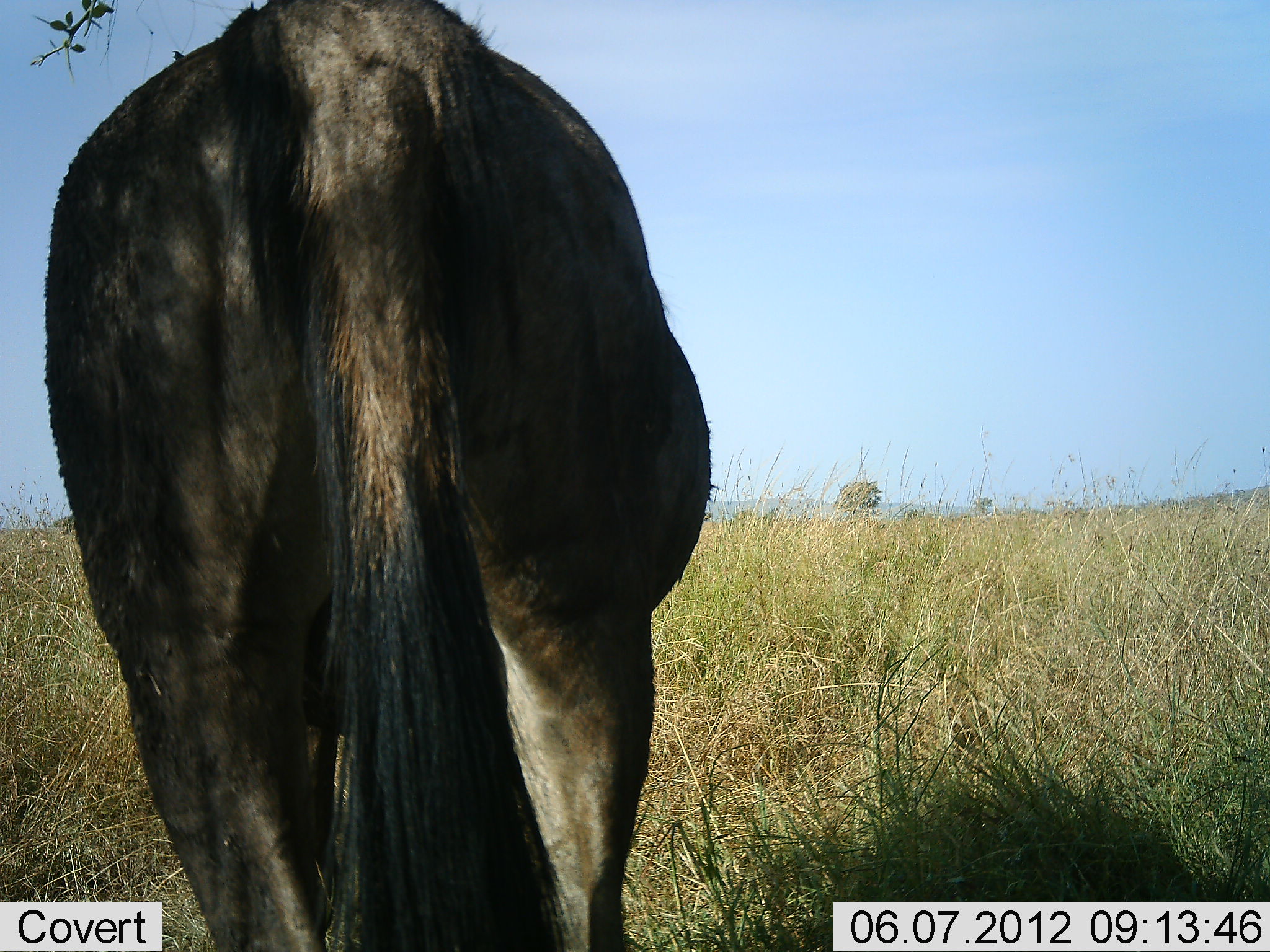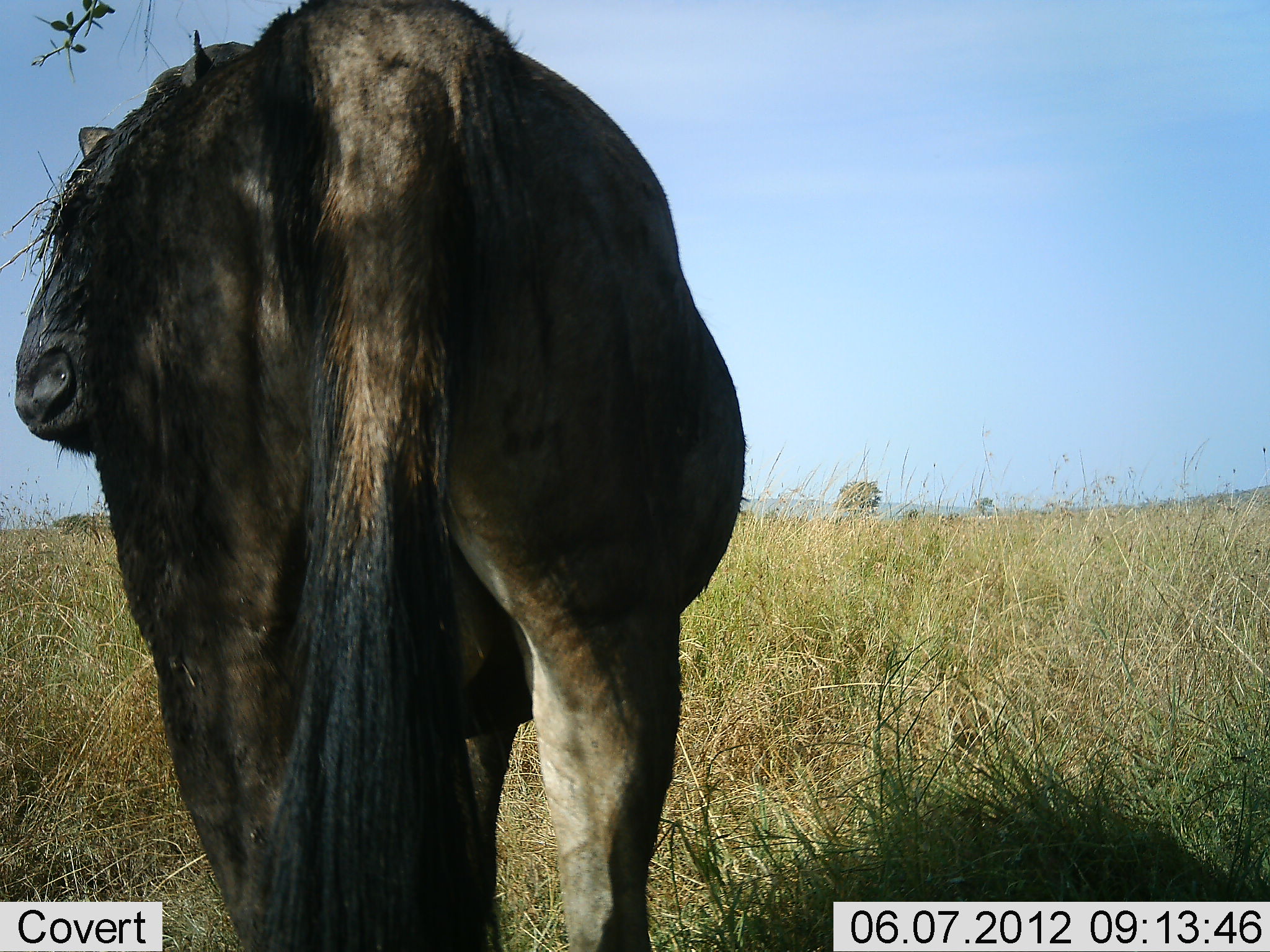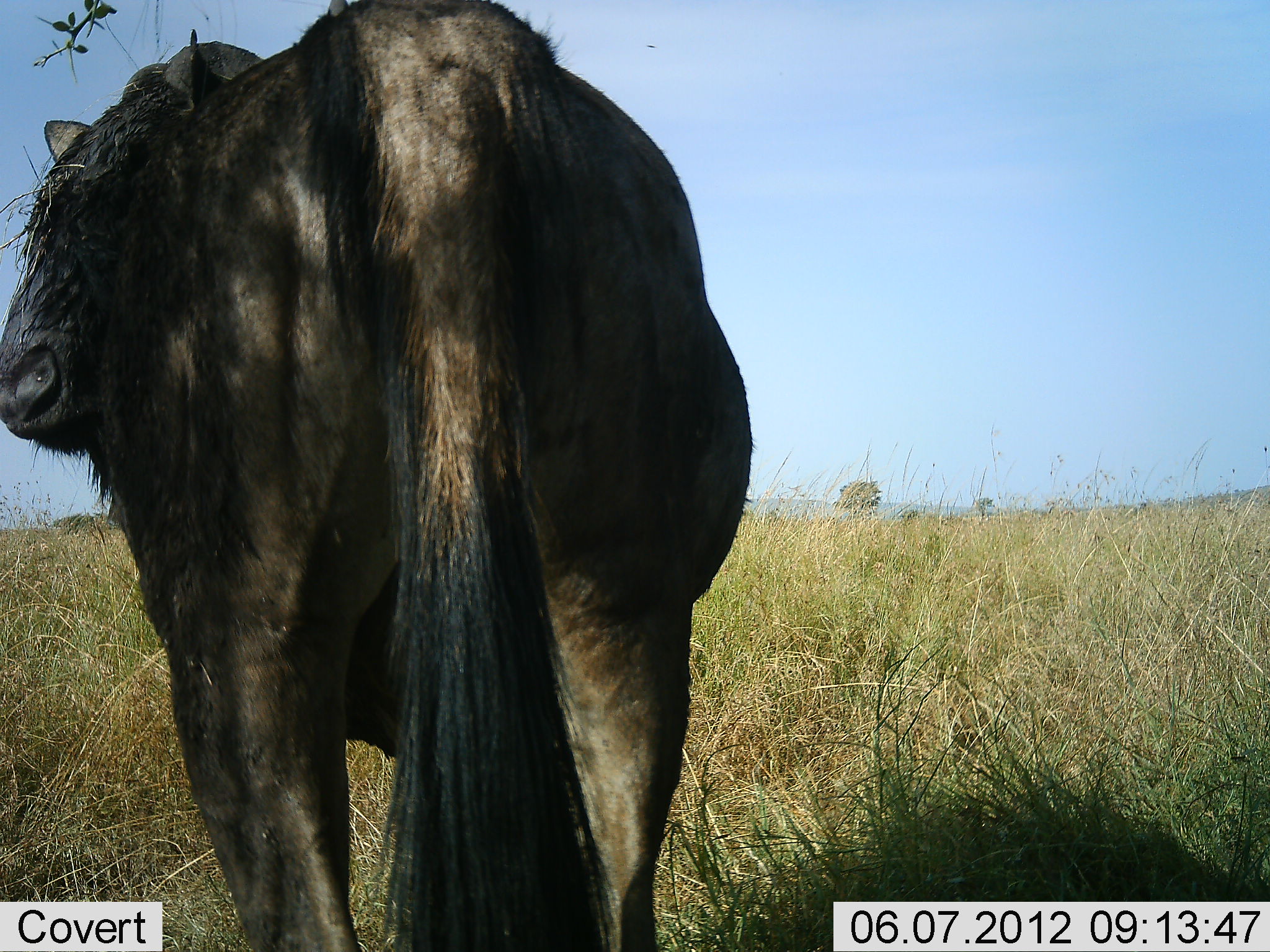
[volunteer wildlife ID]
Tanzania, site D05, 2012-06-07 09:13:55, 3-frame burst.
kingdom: Animalia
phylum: Chordata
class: Mammalia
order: Artiodactyla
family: Bovidae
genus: Connochaetes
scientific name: Connochaetes taurinus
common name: blue wildebeest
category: wildebeest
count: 1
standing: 100%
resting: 0%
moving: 0%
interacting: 0%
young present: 0%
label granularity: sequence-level